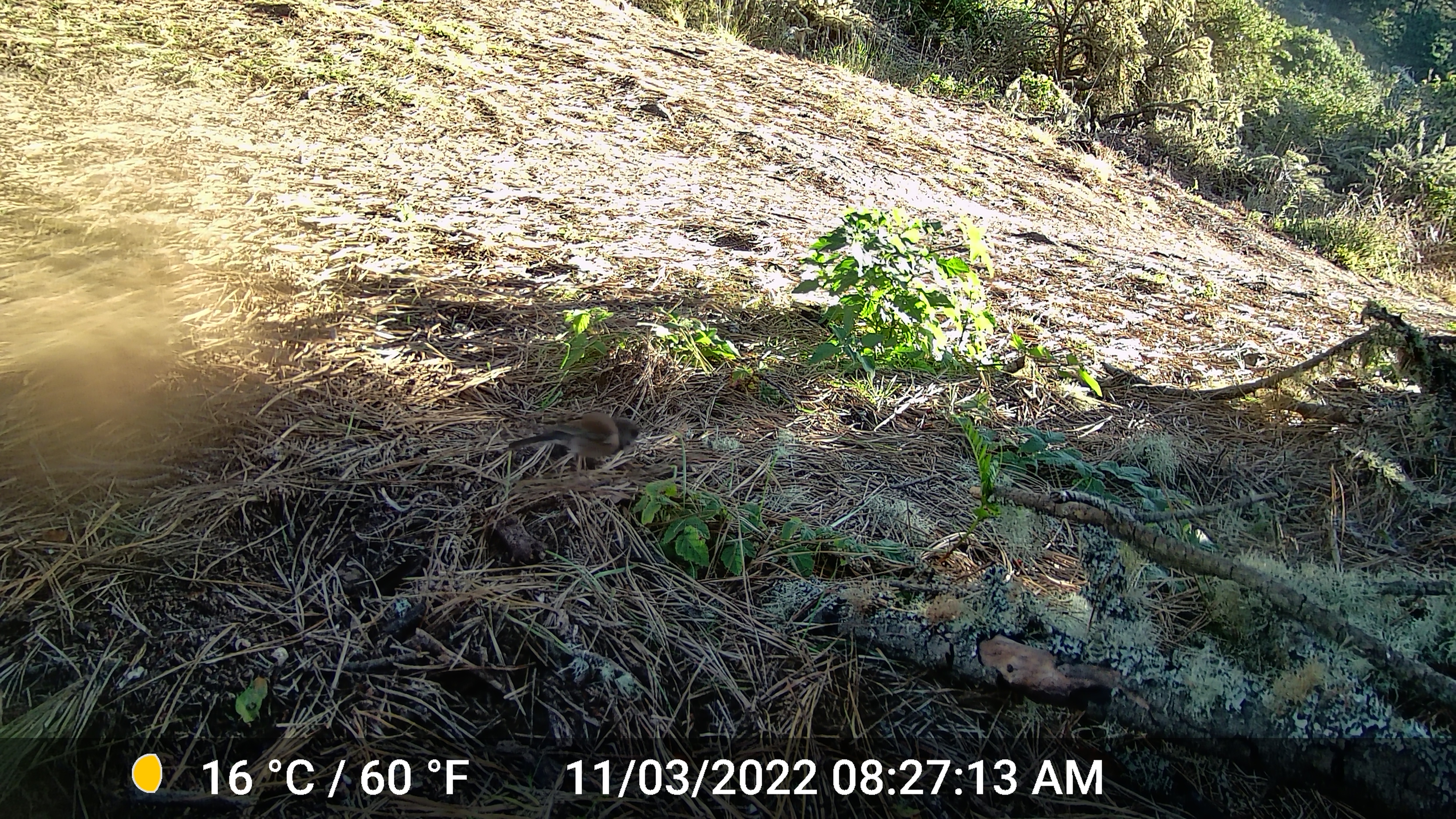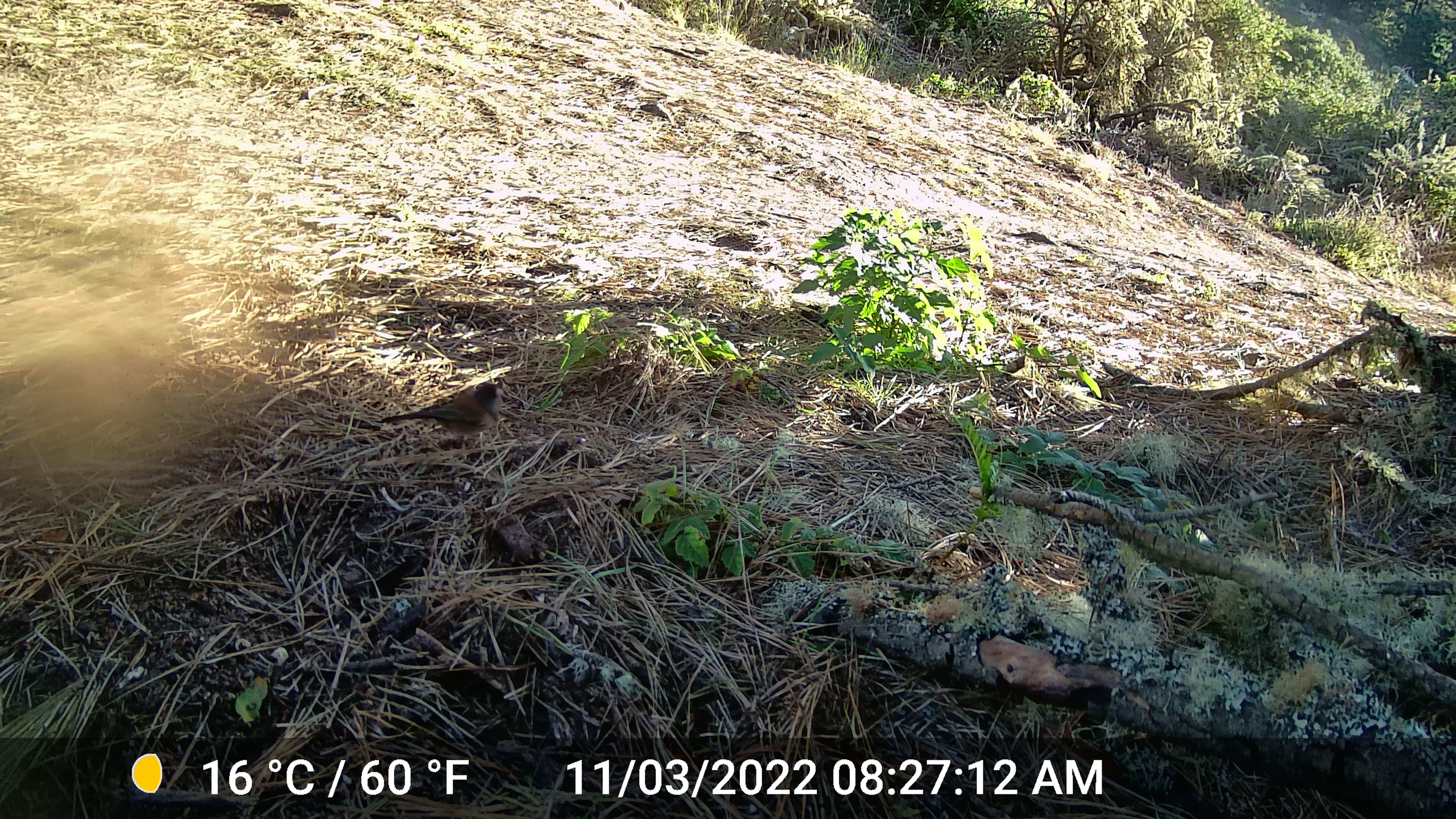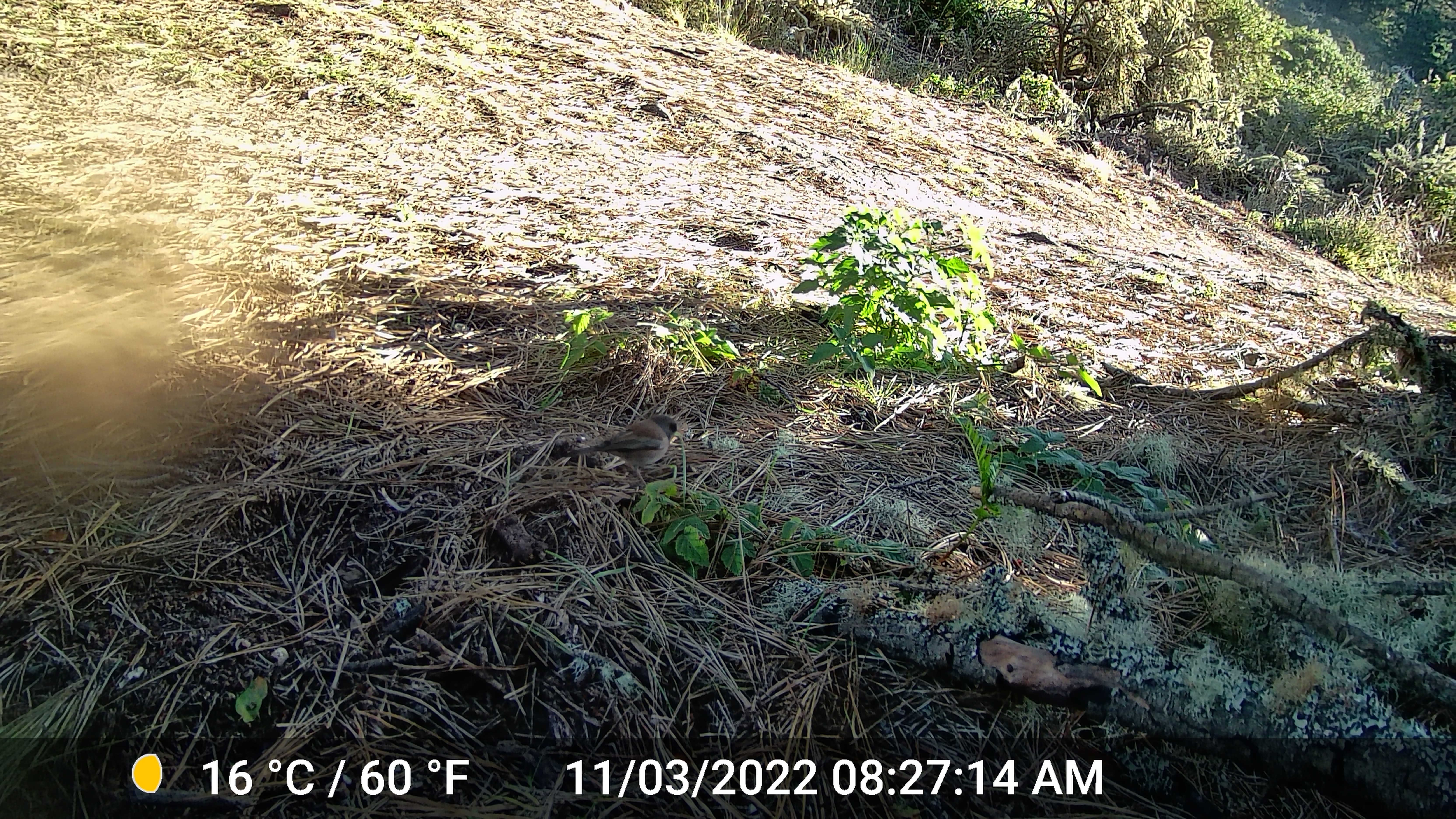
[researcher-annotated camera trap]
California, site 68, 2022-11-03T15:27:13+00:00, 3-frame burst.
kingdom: Animalia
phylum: Chordata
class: Aves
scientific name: Aves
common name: bird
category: unknown bird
Unknown bird (bird) (Aves).